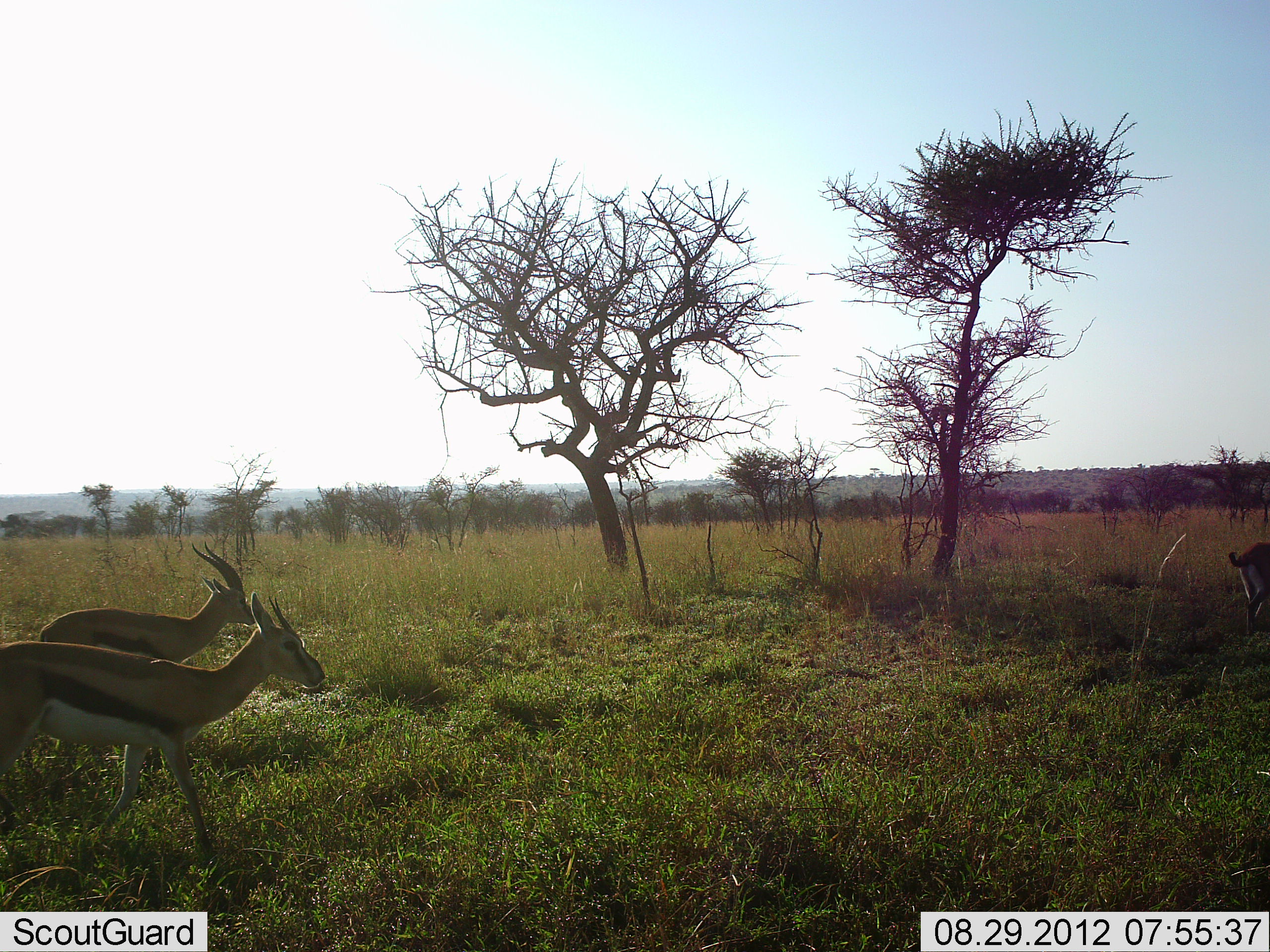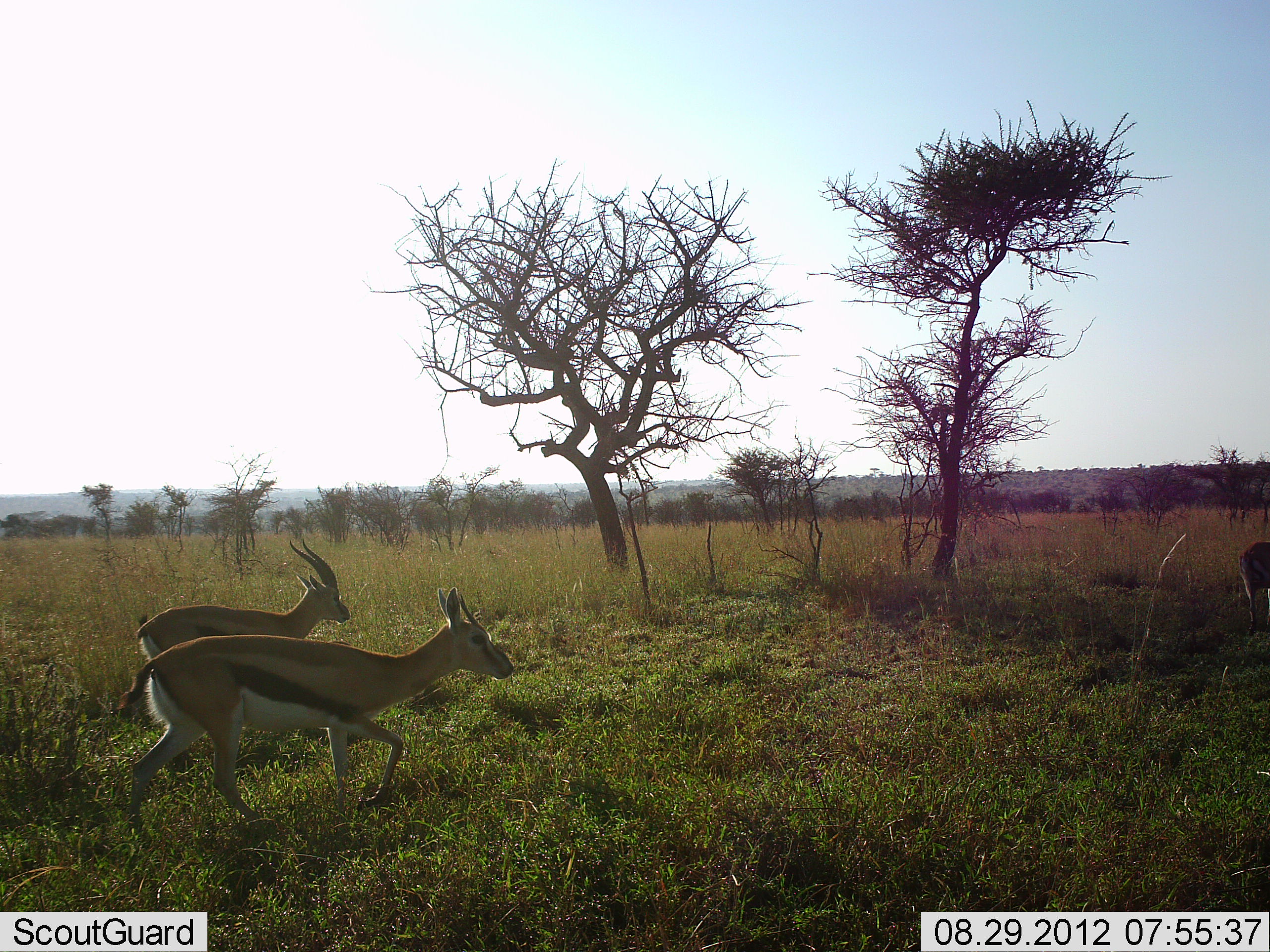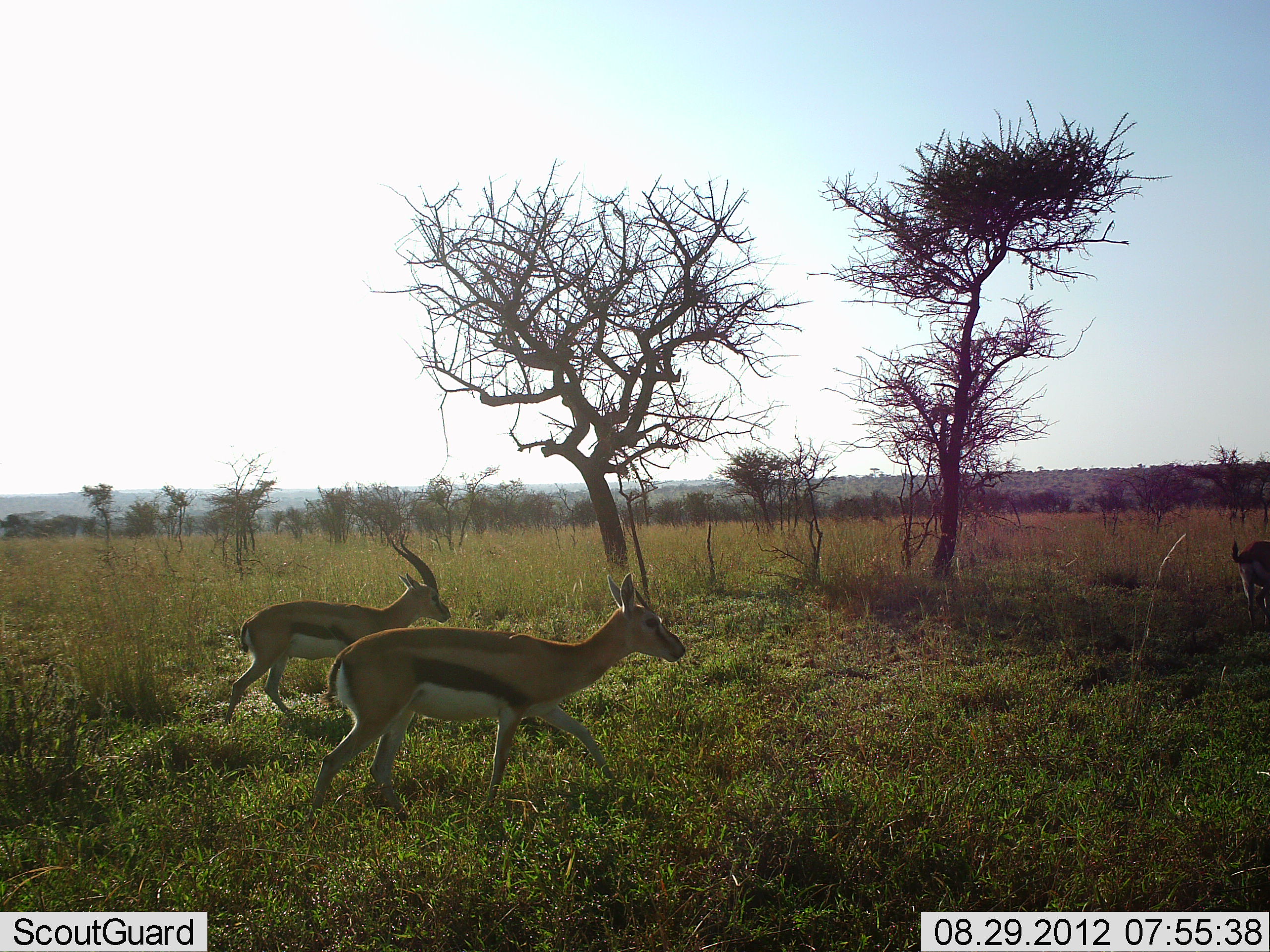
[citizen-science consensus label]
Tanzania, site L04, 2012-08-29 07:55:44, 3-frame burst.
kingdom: Animalia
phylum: Chordata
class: Mammalia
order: Artiodactyla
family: Bovidae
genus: Eudorcas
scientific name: Eudorcas thomsonii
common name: thomson's gazelle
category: gazellethomsons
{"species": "gazellethomsons (thomson's gazelle) (Eudorcas thomsonii)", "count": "3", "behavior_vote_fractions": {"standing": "40%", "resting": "0%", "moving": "100%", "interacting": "0%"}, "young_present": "0%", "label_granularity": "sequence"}